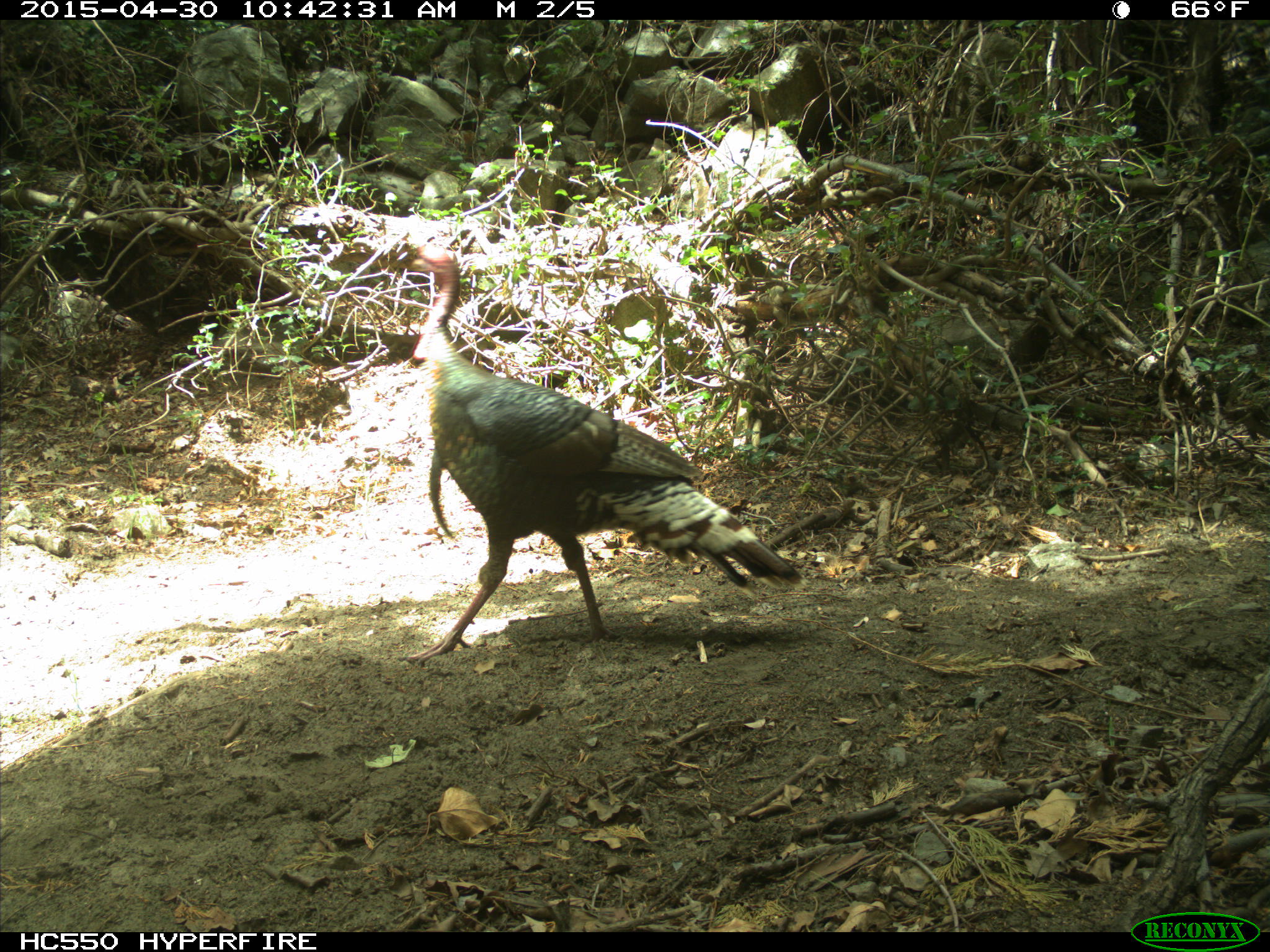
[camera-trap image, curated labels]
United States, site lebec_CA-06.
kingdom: Animalia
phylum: Chordata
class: Aves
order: Galliformes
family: Phasianidae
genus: Meleagris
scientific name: Meleagris gallopavo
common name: wild turkey